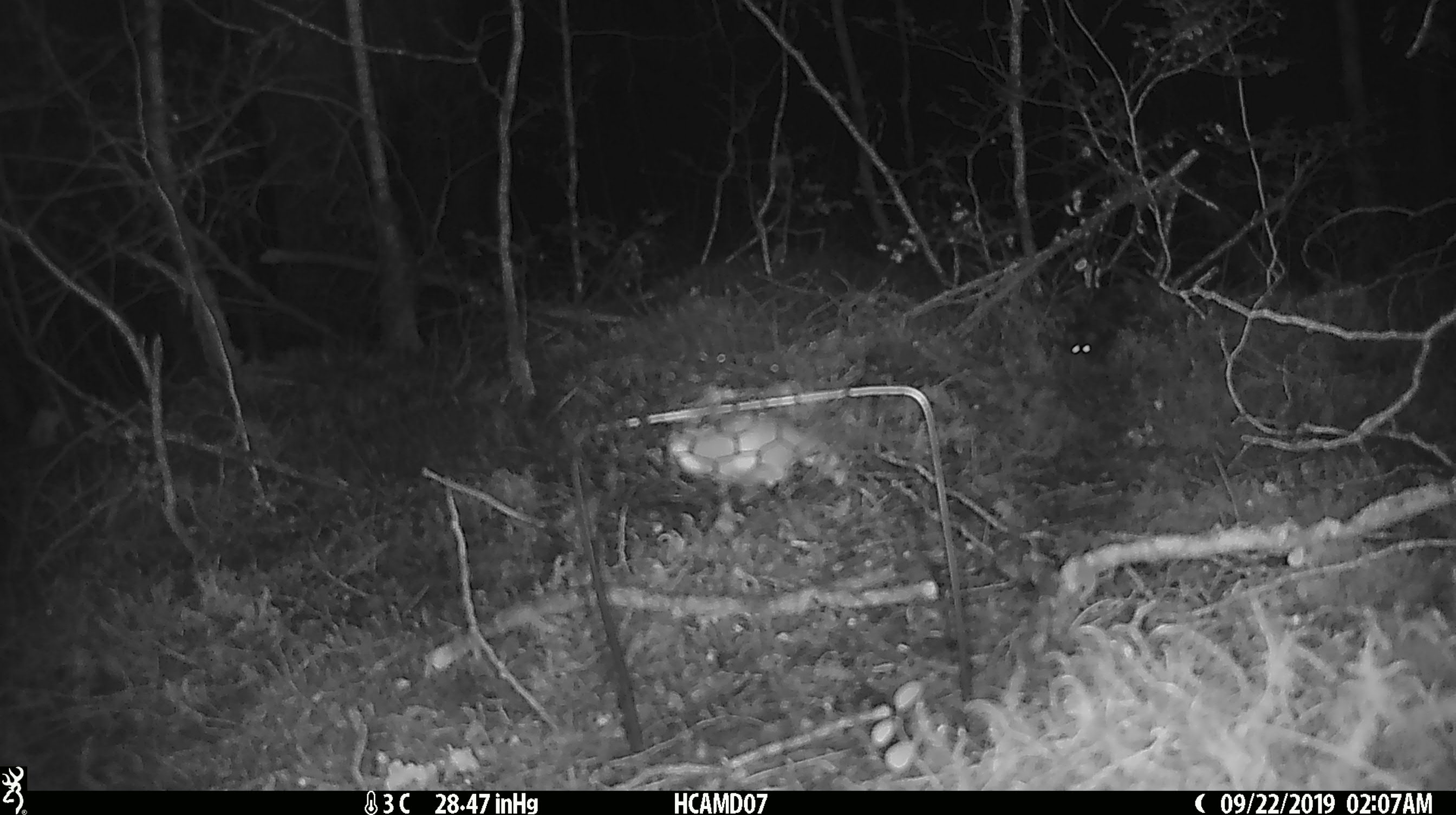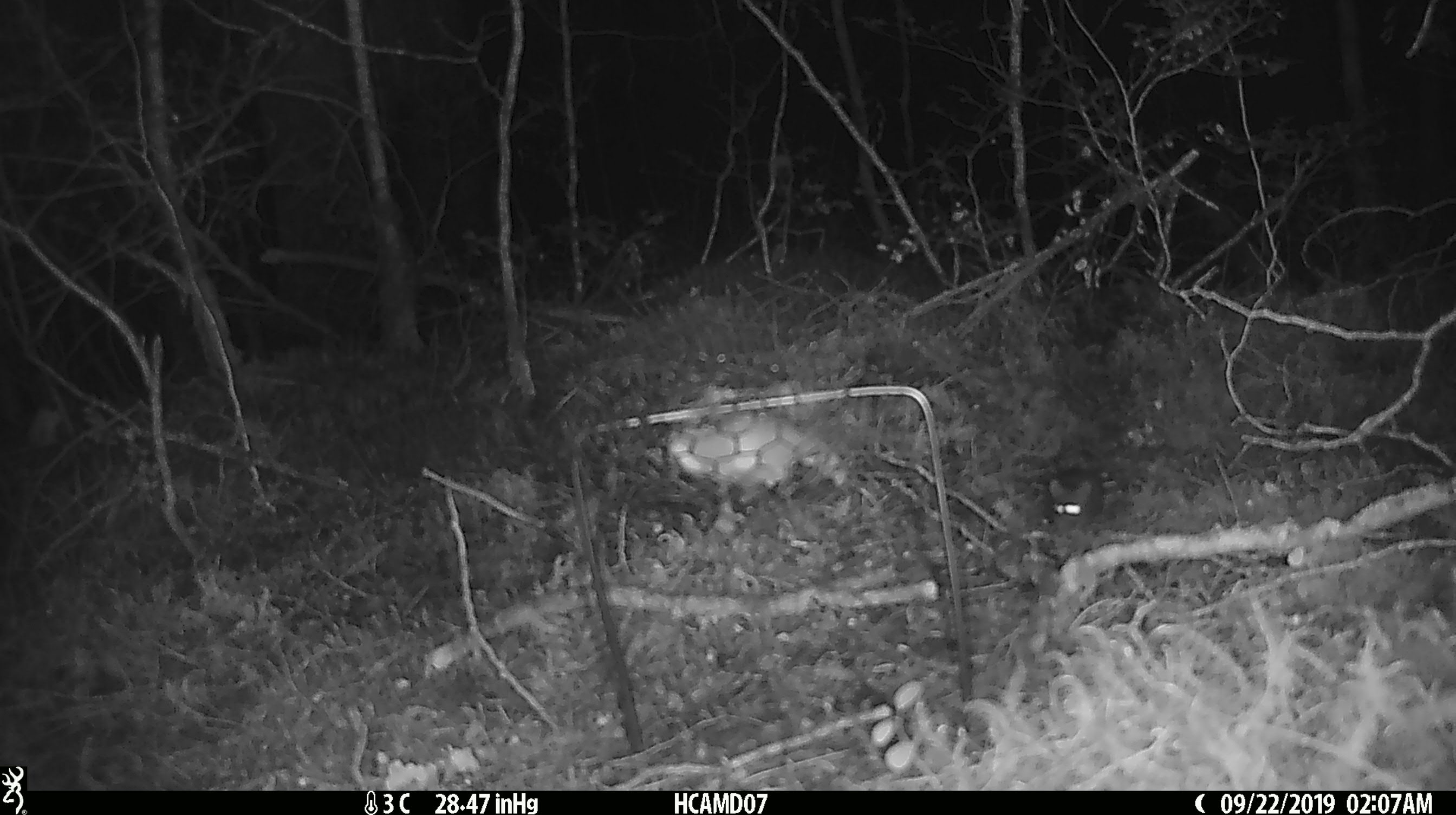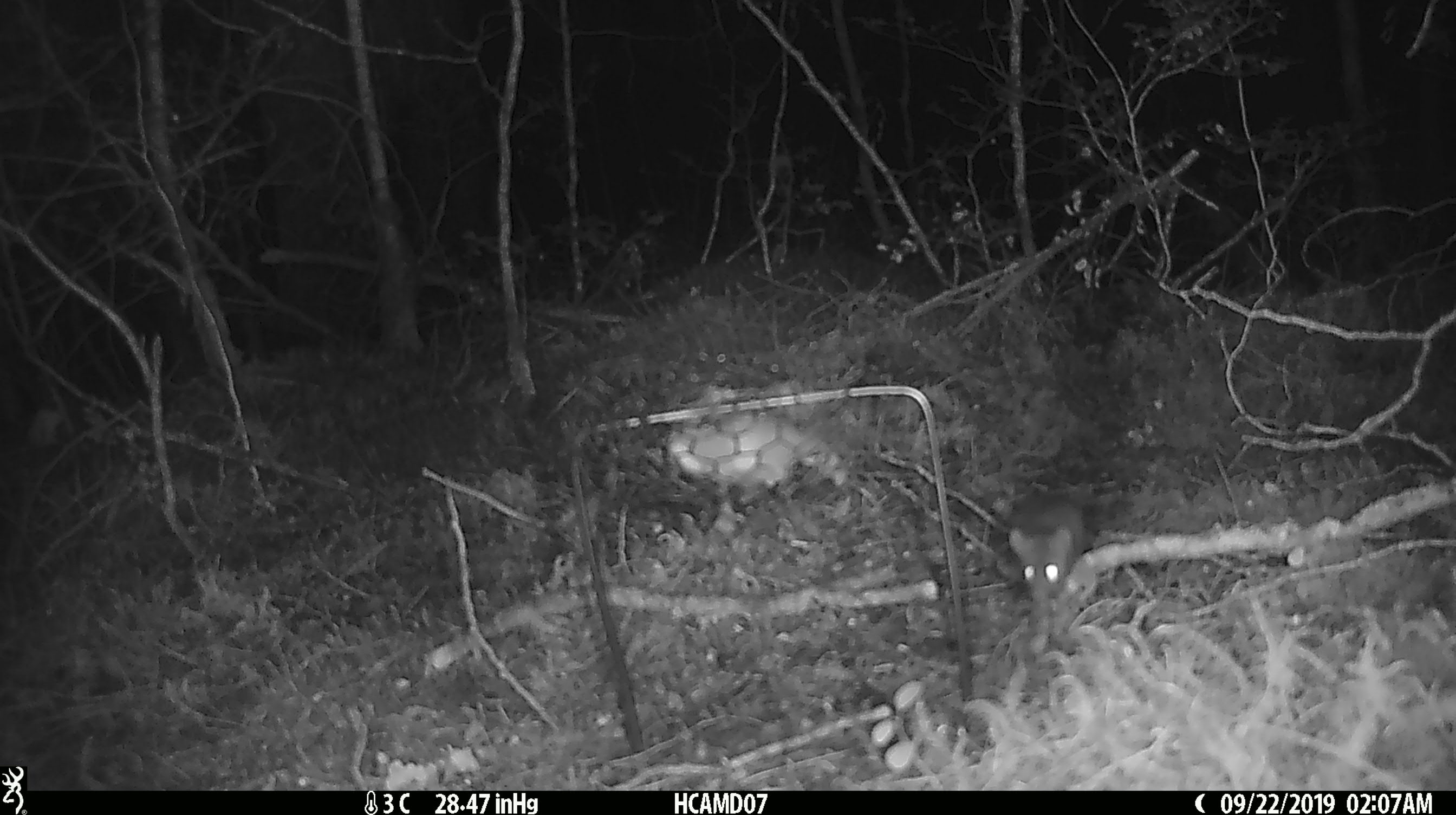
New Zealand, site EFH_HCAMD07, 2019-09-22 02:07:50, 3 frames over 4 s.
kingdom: Animalia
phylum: Chordata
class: Mammalia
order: Rodentia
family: Muridae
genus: Mus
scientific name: Mus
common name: mouse